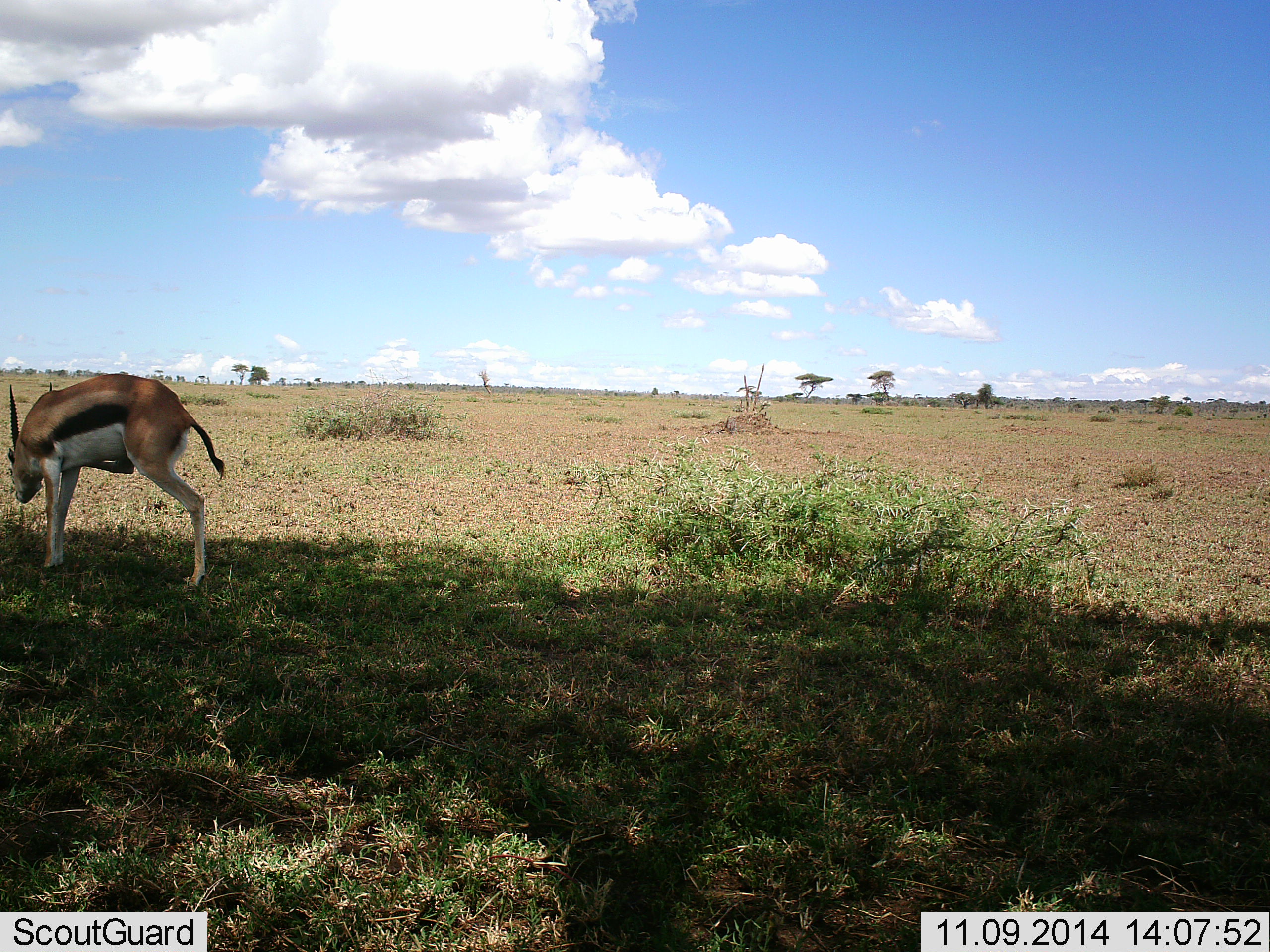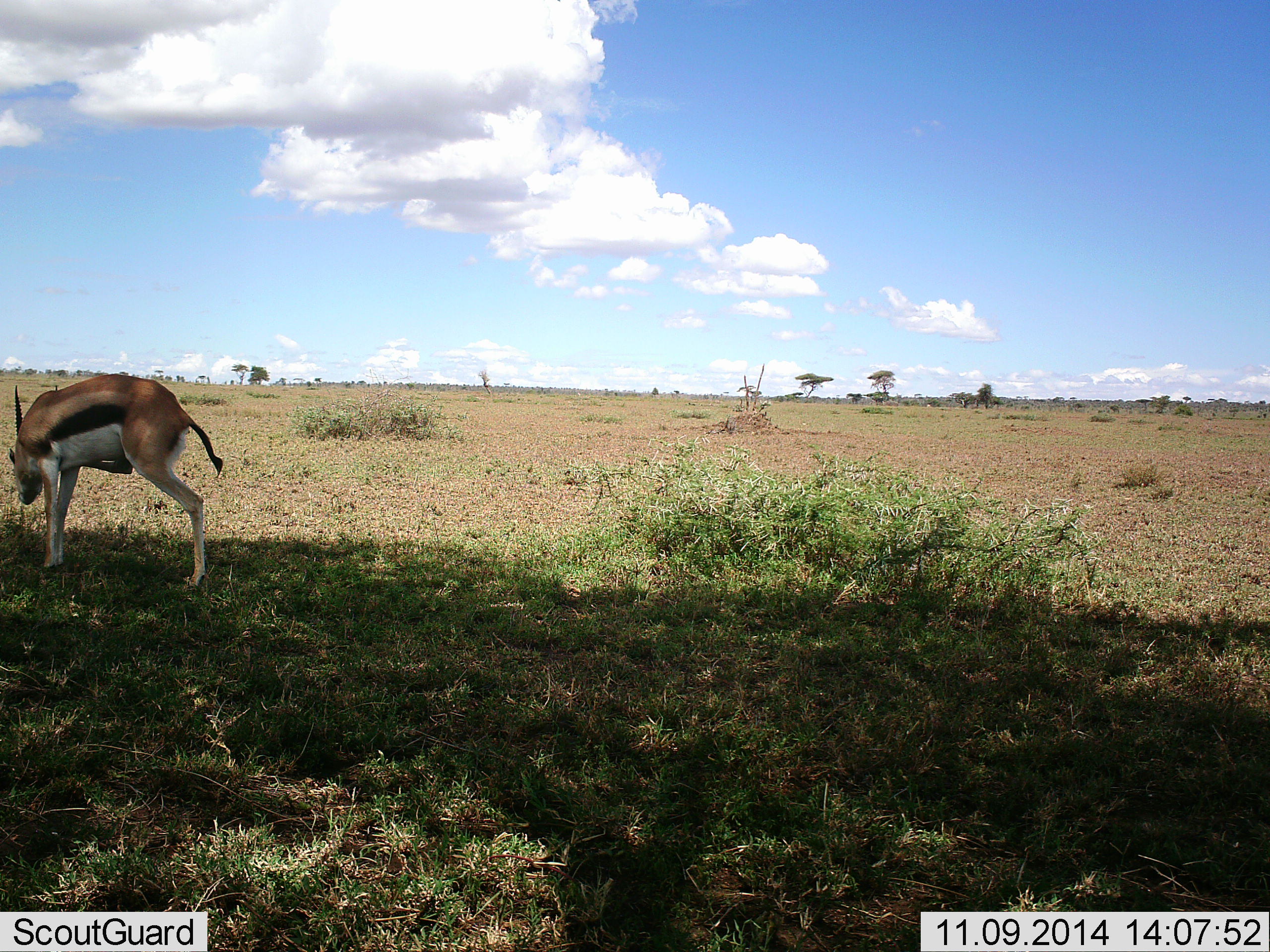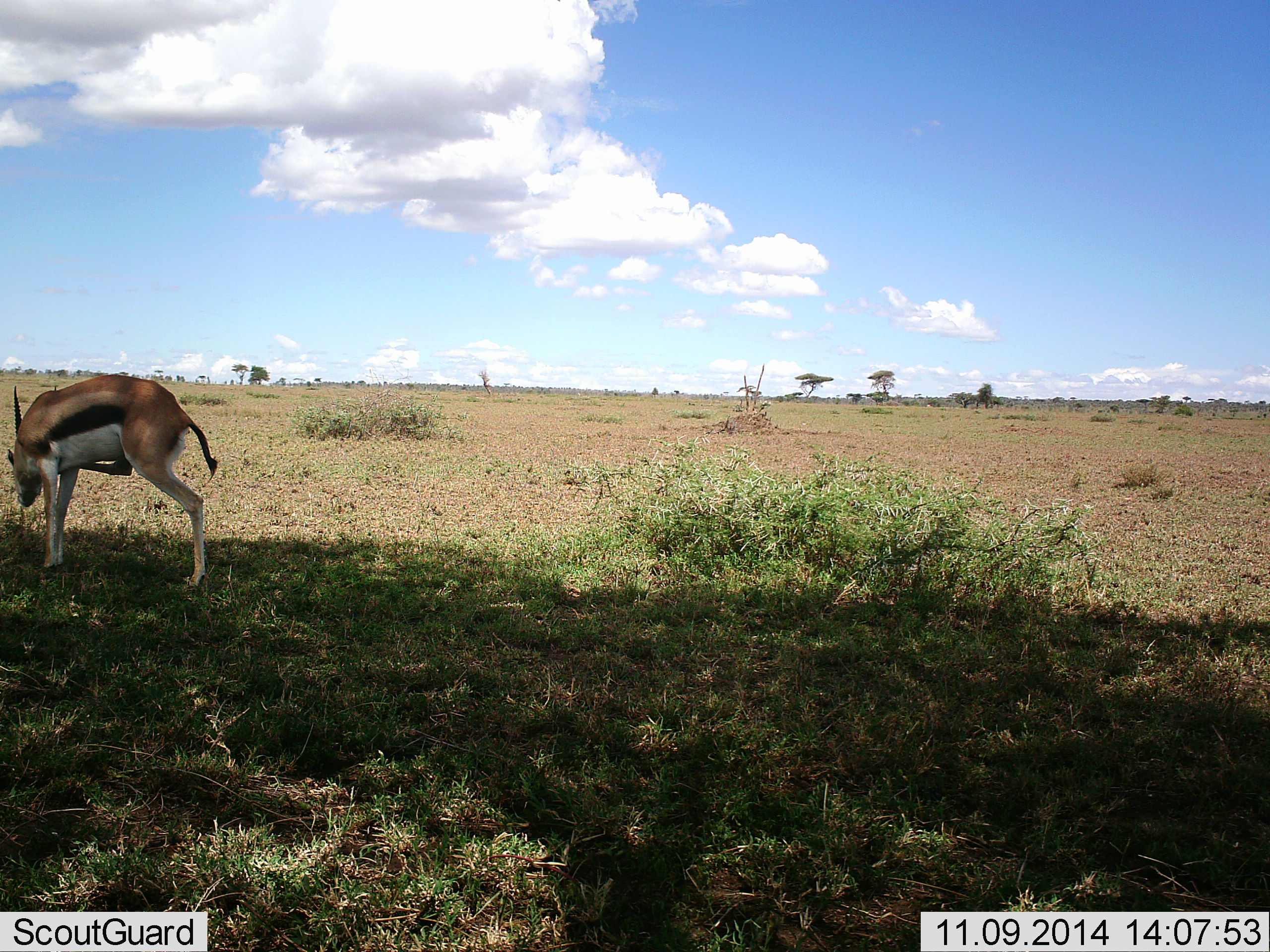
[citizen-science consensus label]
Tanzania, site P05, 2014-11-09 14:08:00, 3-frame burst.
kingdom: Animalia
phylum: Chordata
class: Mammalia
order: Artiodactyla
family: Bovidae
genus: Eudorcas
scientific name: Eudorcas thomsonii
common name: thomson's gazelle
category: gazellethomsons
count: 1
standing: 70%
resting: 10%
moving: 0%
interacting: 20%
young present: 0%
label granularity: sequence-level